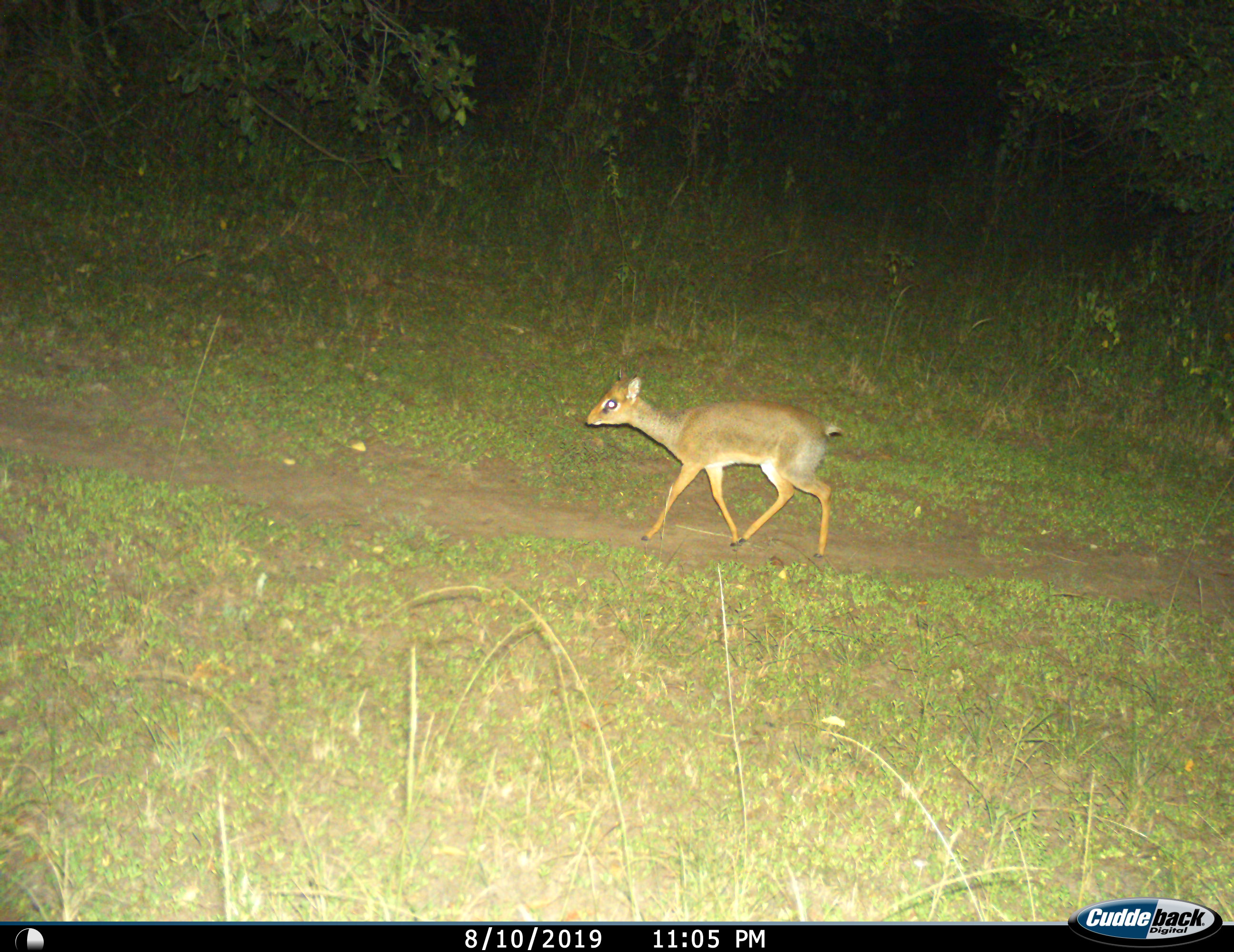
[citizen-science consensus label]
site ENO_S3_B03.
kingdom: Animalia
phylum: Chordata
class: Mammalia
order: Artiodactyla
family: Bovidae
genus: Madoqua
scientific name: Madoqua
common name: dik-dik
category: dikdik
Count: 1.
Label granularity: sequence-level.